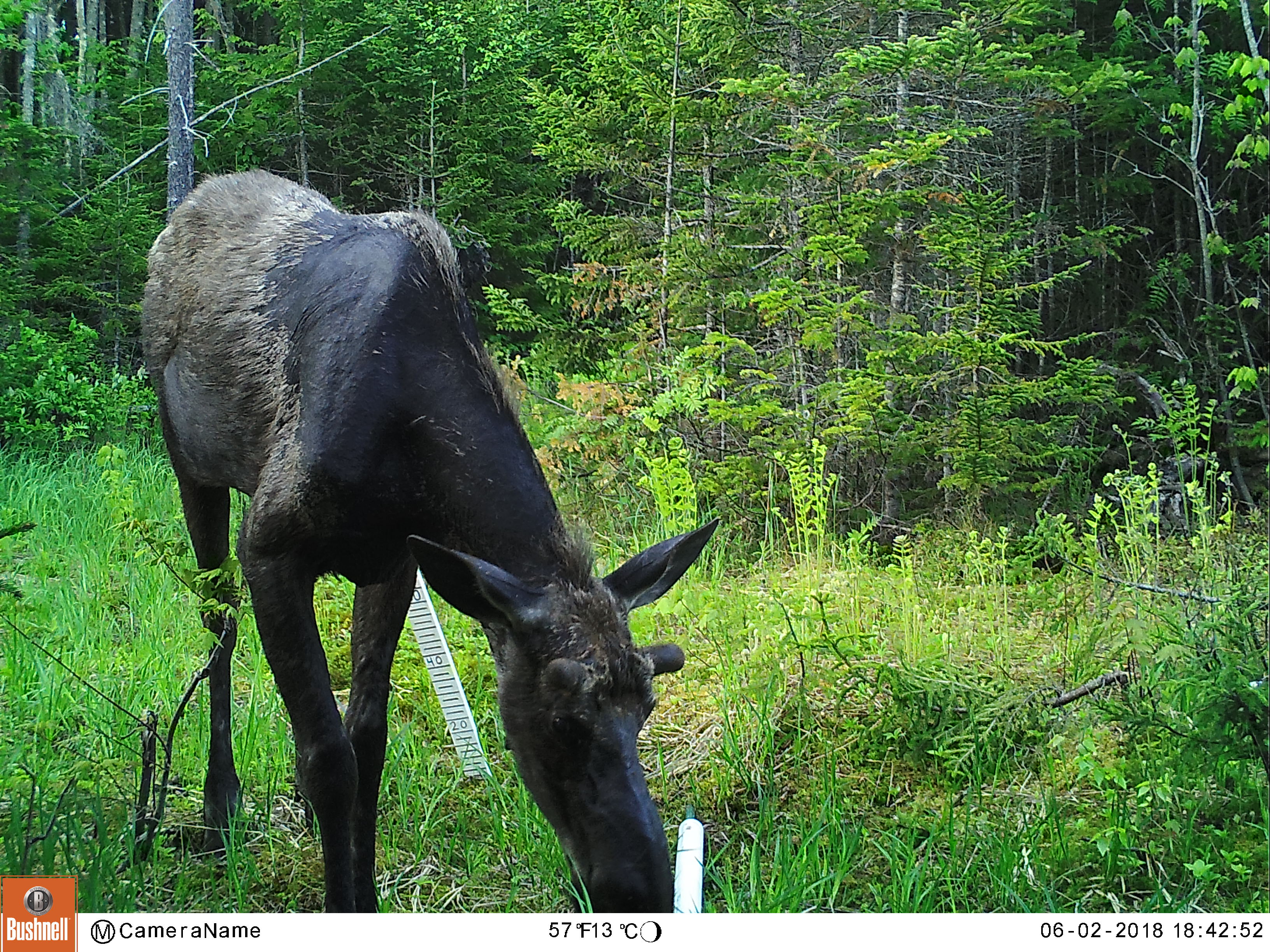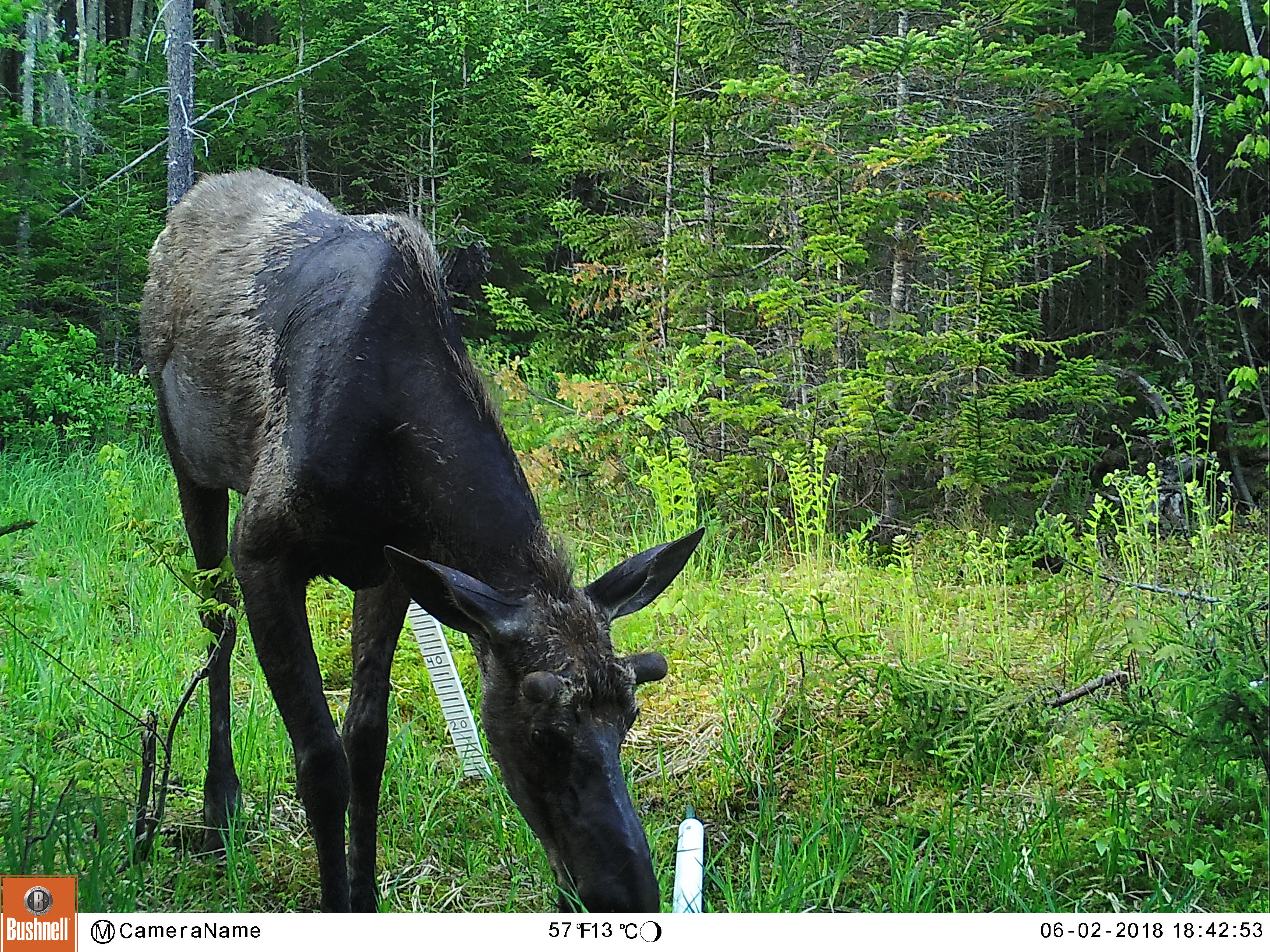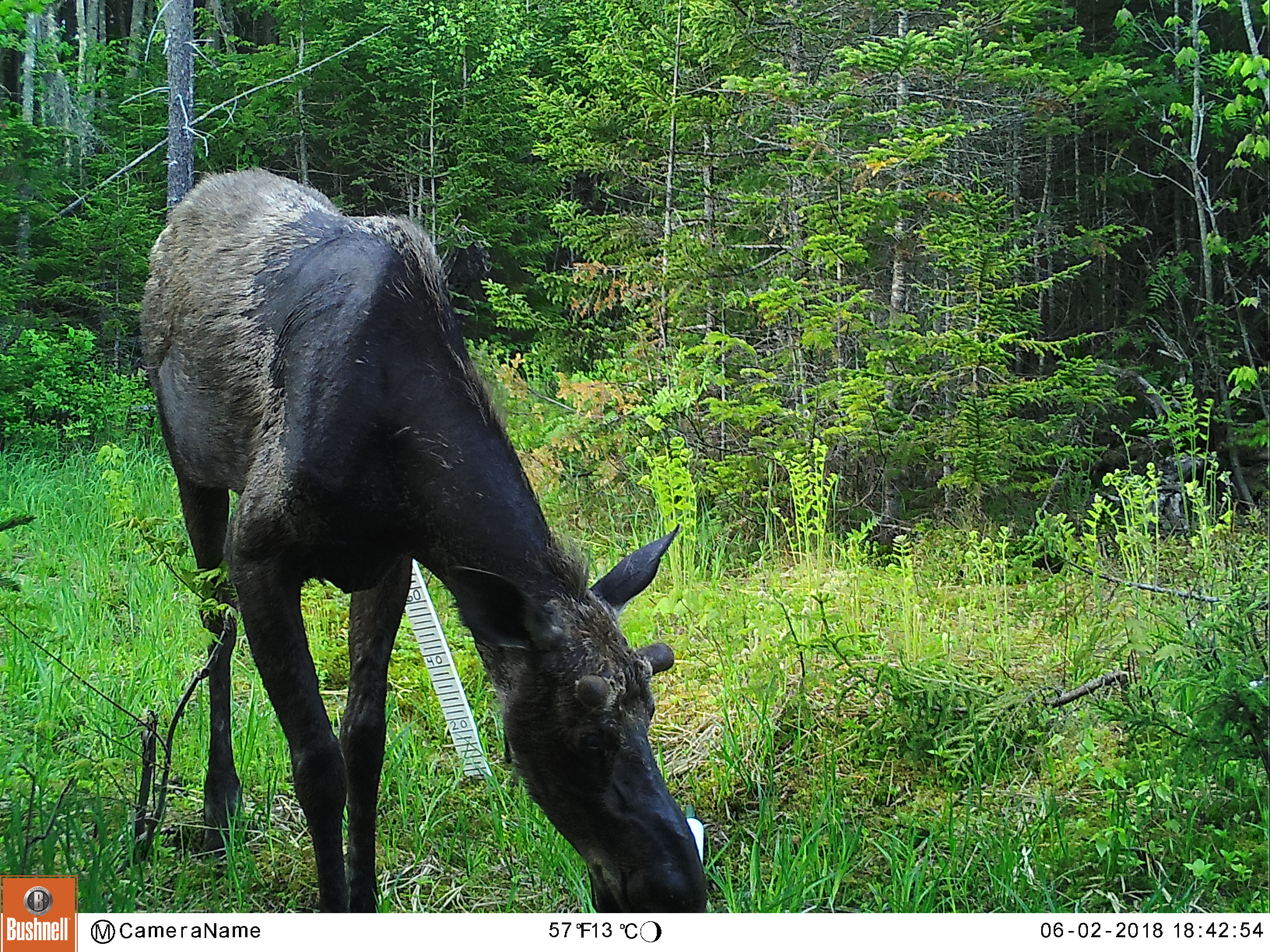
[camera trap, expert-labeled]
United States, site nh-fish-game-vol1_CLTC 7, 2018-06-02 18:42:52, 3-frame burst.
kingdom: Animalia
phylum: Chordata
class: Mammalia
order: Artiodactyla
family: Cervidae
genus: Alces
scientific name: Alces alces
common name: moose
Moose (Alces alces).